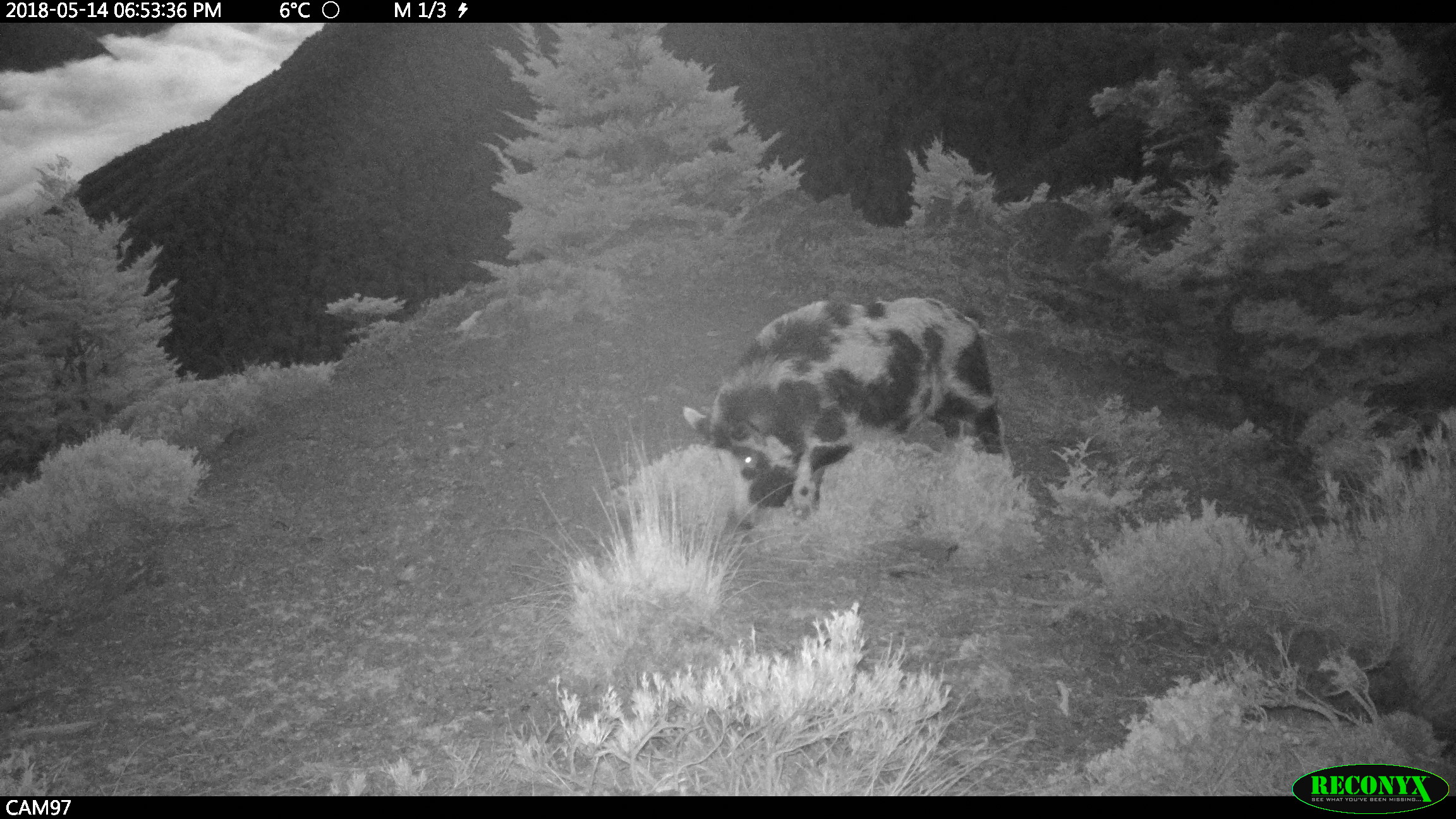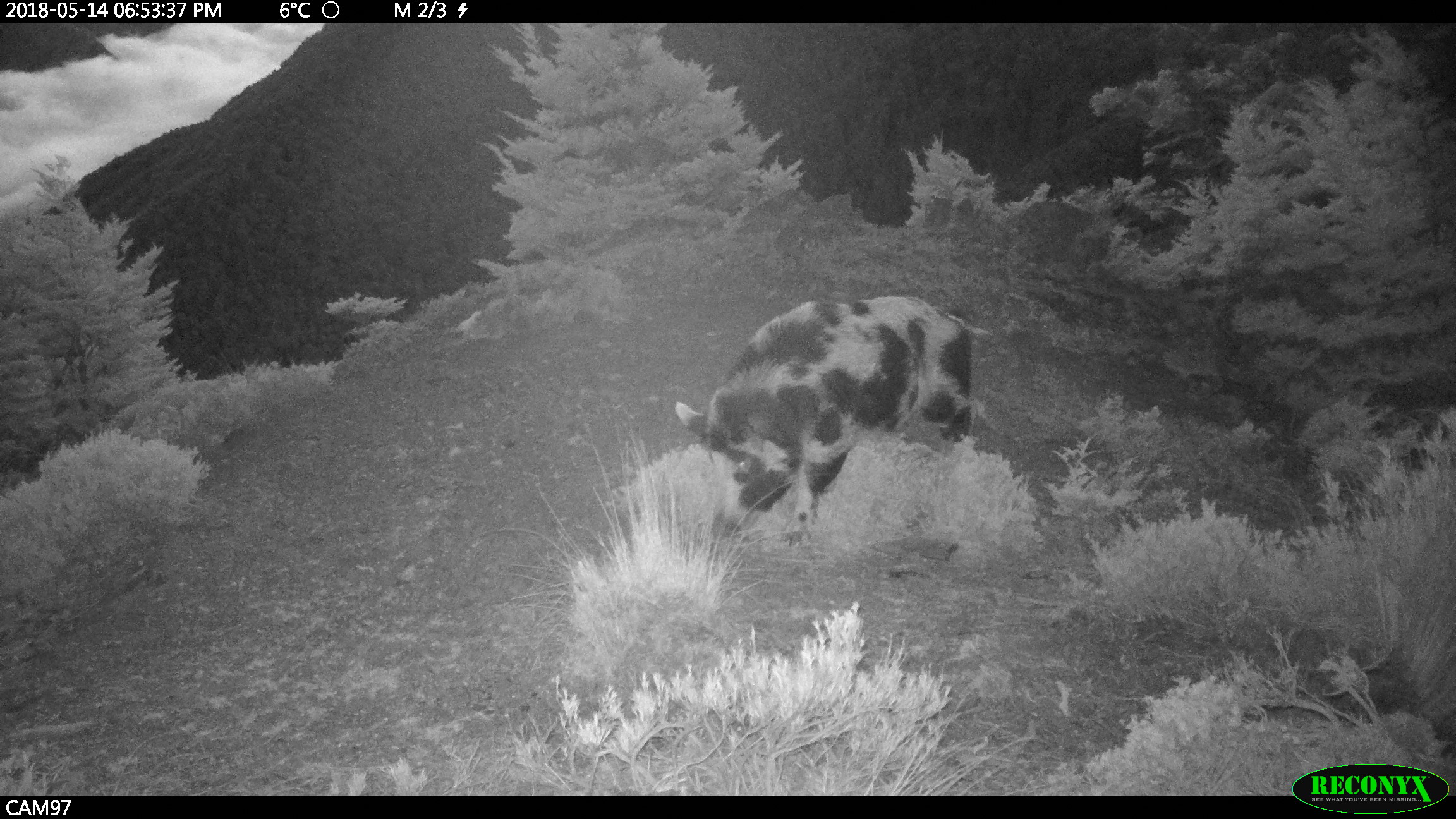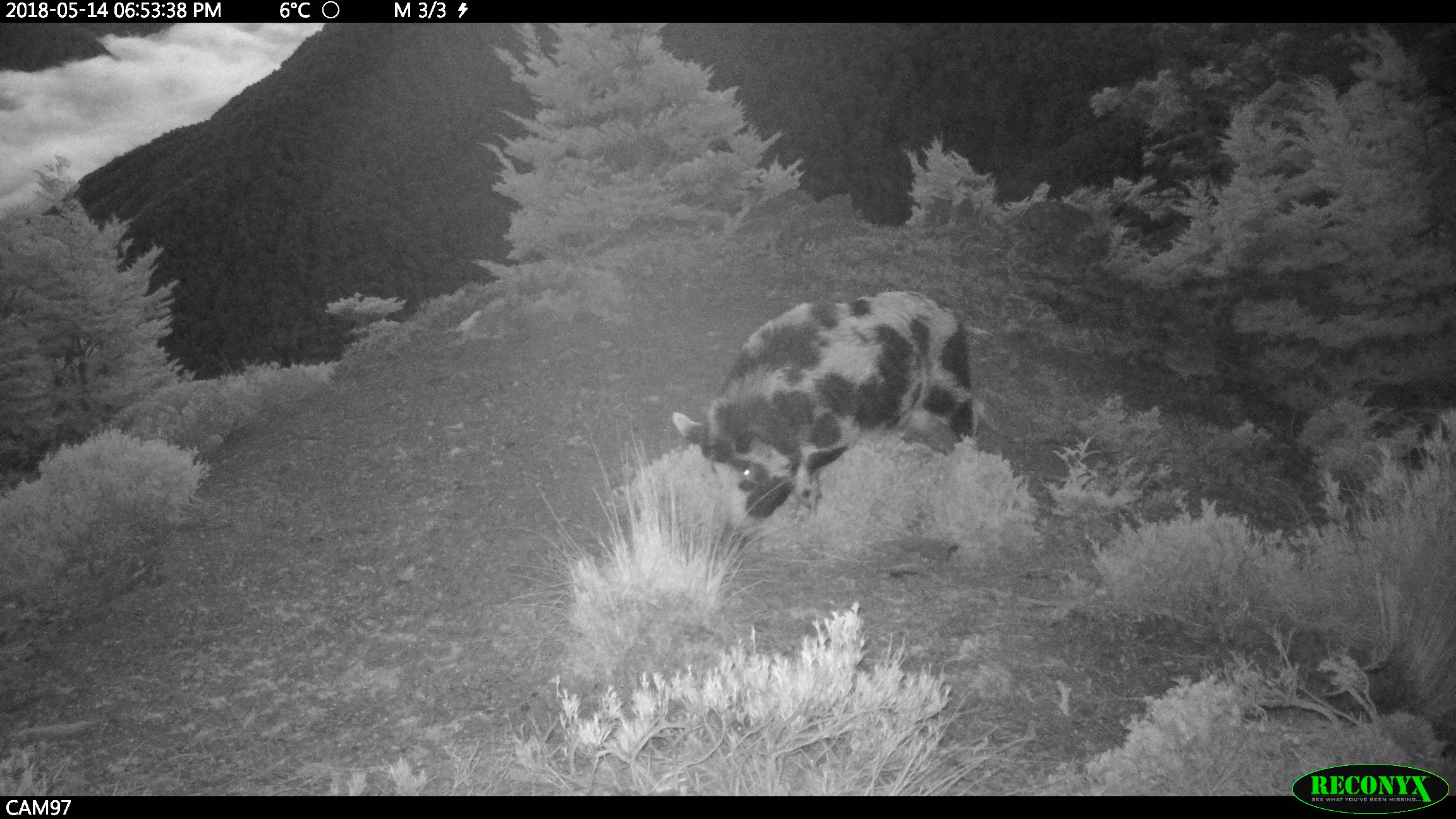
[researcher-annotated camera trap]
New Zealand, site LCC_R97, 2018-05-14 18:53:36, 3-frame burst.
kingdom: Animalia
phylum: Chordata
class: Mammalia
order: Artiodactyla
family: Suidae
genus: Sus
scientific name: Sus scrofa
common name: pig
Pig (Sus scrofa).